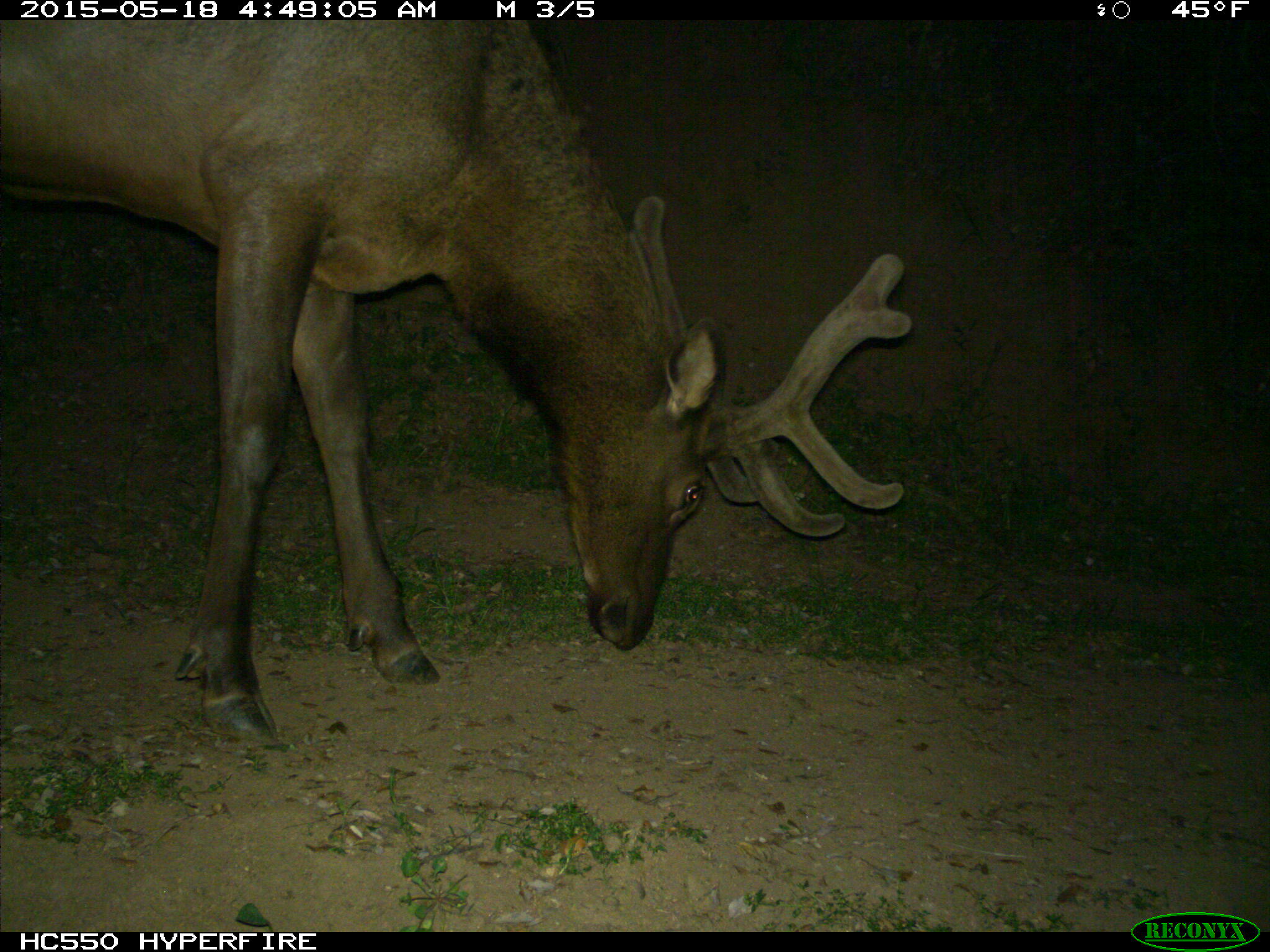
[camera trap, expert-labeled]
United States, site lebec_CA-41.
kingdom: Animalia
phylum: Chordata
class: Mammalia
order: Artiodactyla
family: Cervidae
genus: Cervus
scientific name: Cervus canadensis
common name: elk